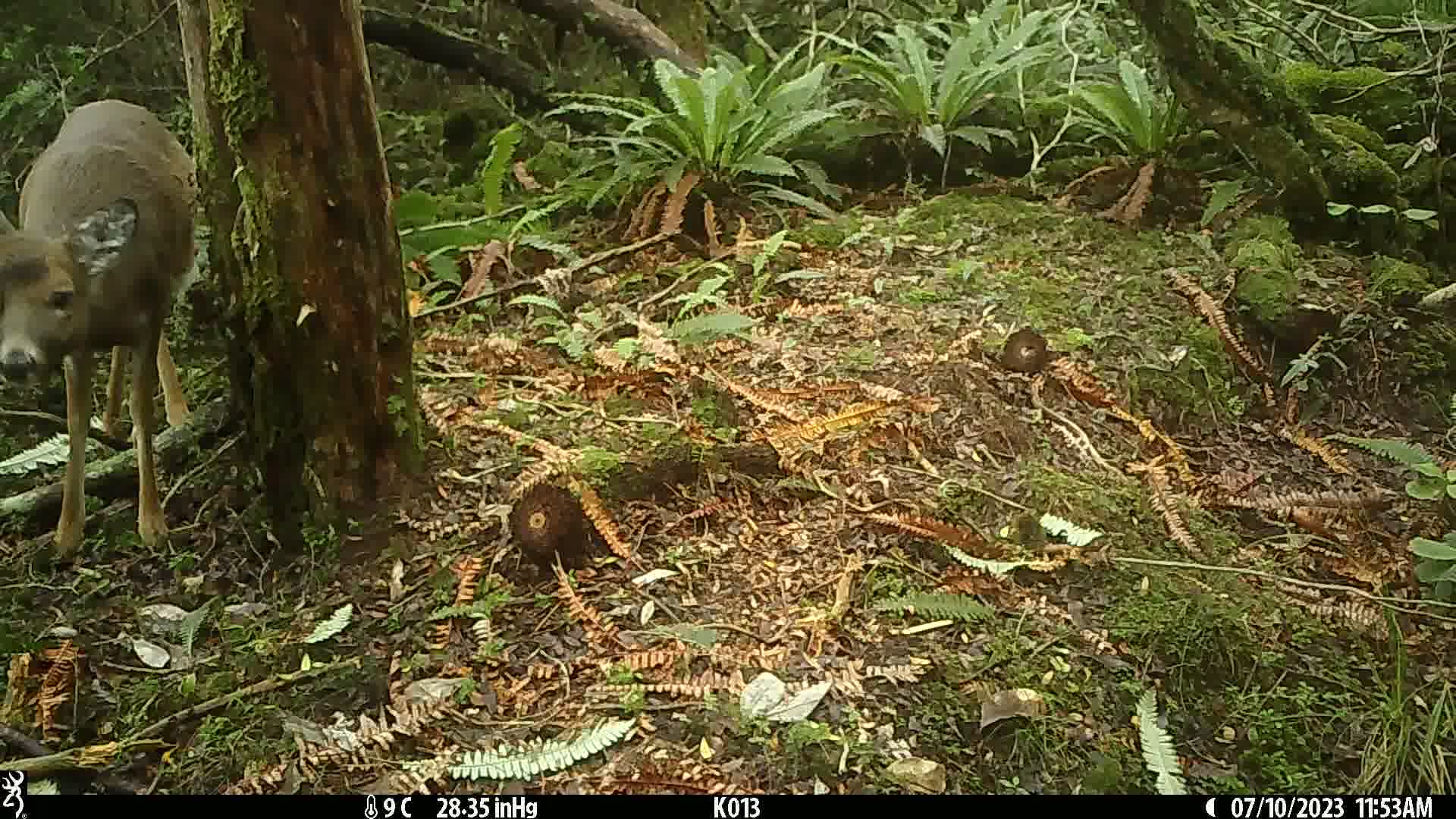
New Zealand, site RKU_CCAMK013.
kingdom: Animalia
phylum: Chordata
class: Mammalia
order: Artiodactyla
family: Cervidae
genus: Odocoileus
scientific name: Odocoileus virginianus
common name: white-tailed deer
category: white tailed deer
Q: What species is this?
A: White tailed deer (white-tailed deer) (Odocoileus virginianus).